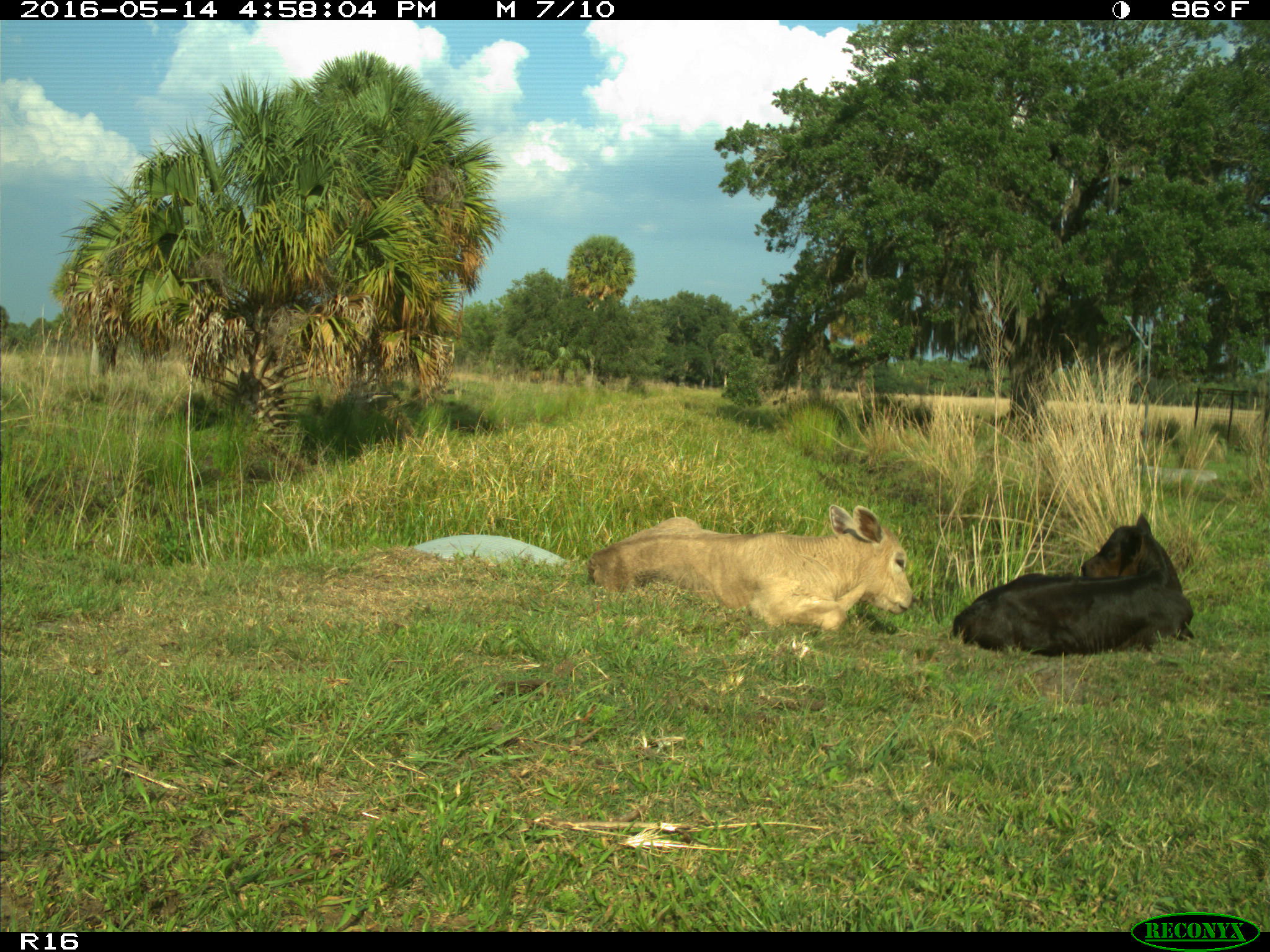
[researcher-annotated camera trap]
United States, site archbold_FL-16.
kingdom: Animalia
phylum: Chordata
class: Mammalia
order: Artiodactyla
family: Bovidae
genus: Bos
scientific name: Bos taurus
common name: domestic cow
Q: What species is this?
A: Bos taurus (domestic cow).